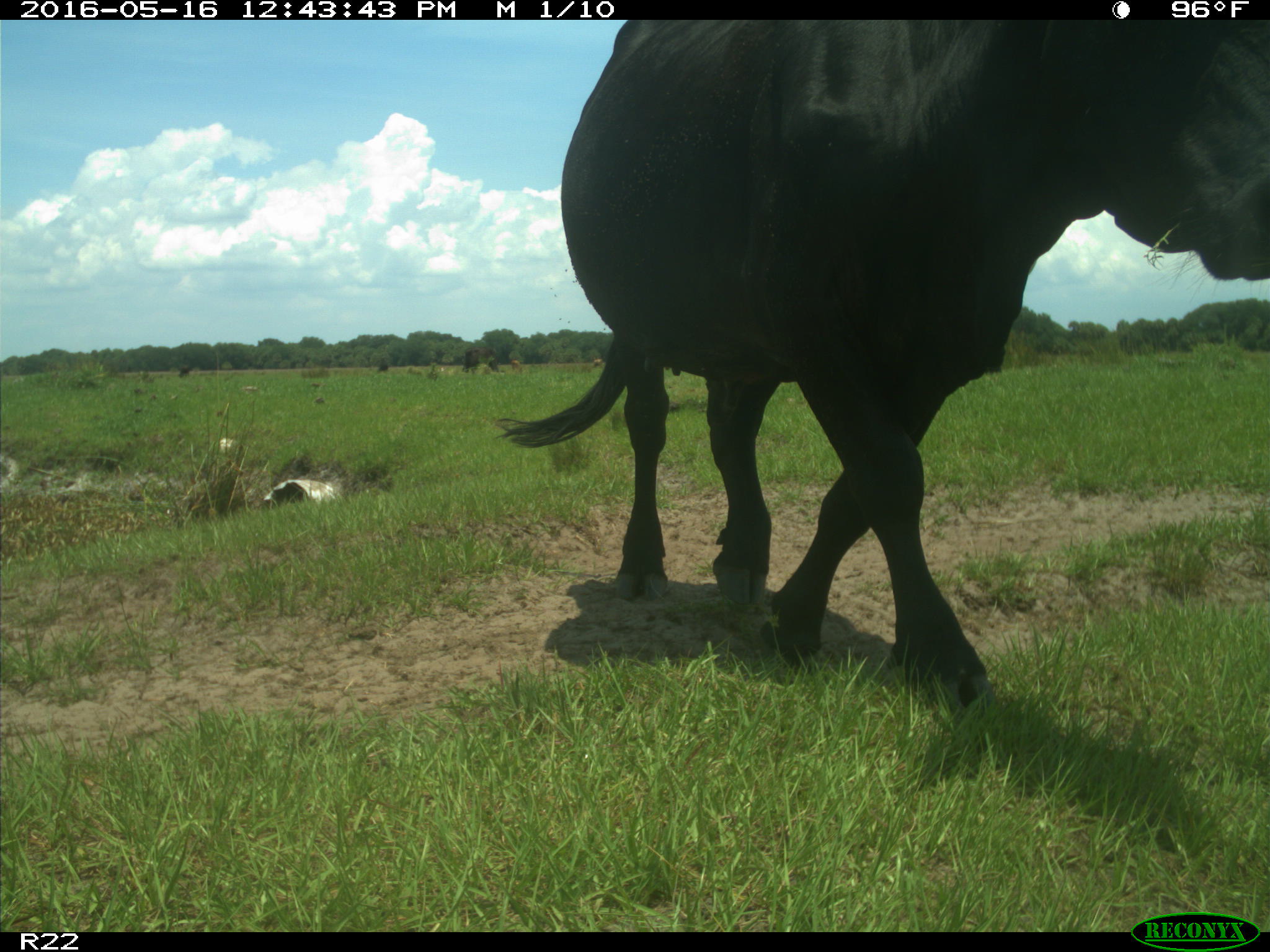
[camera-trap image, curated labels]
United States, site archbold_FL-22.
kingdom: Animalia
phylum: Chordata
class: Mammalia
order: Artiodactyla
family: Bovidae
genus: Bos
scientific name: Bos taurus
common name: domestic cow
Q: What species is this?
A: Bos taurus (domestic cow).